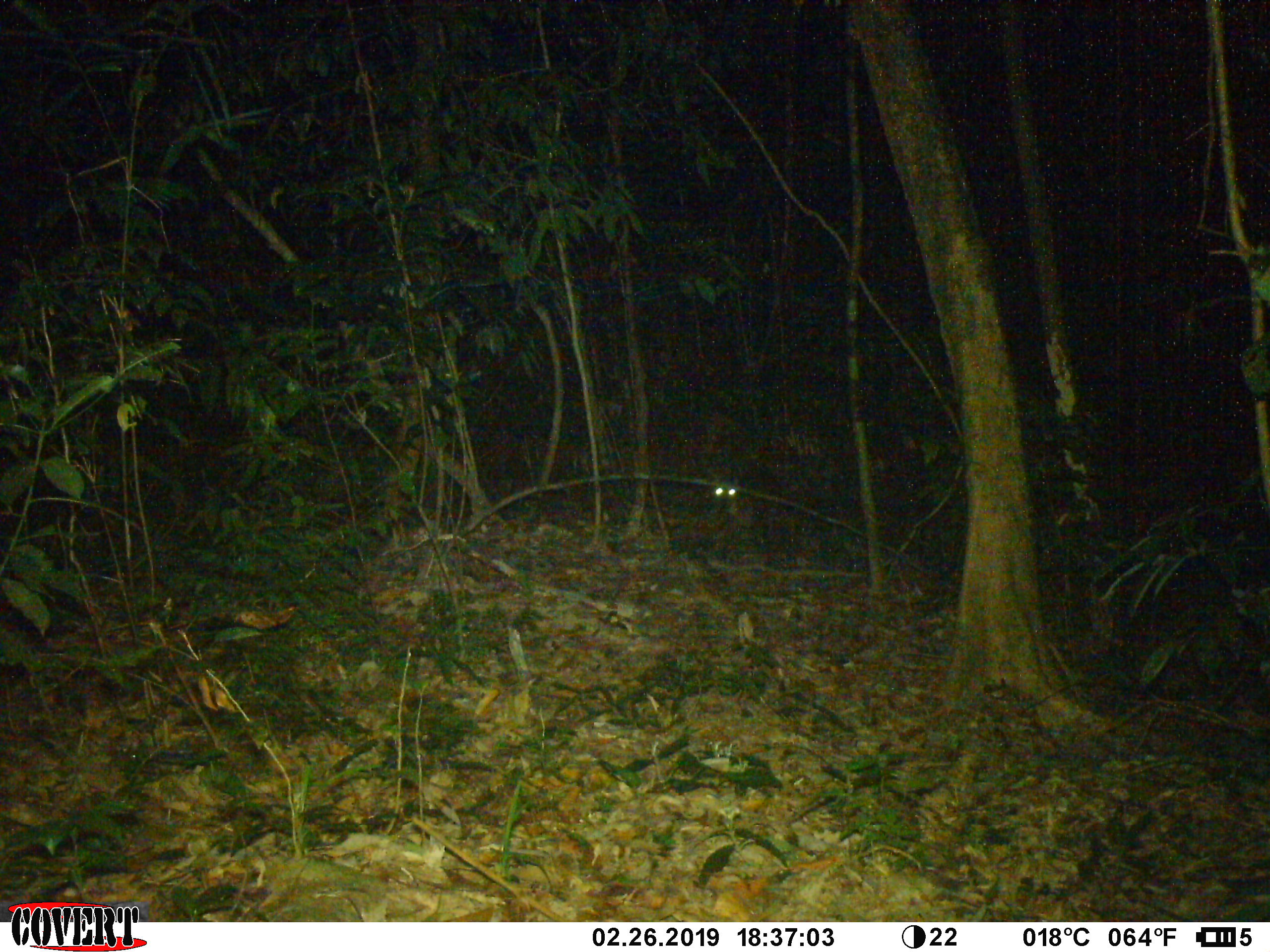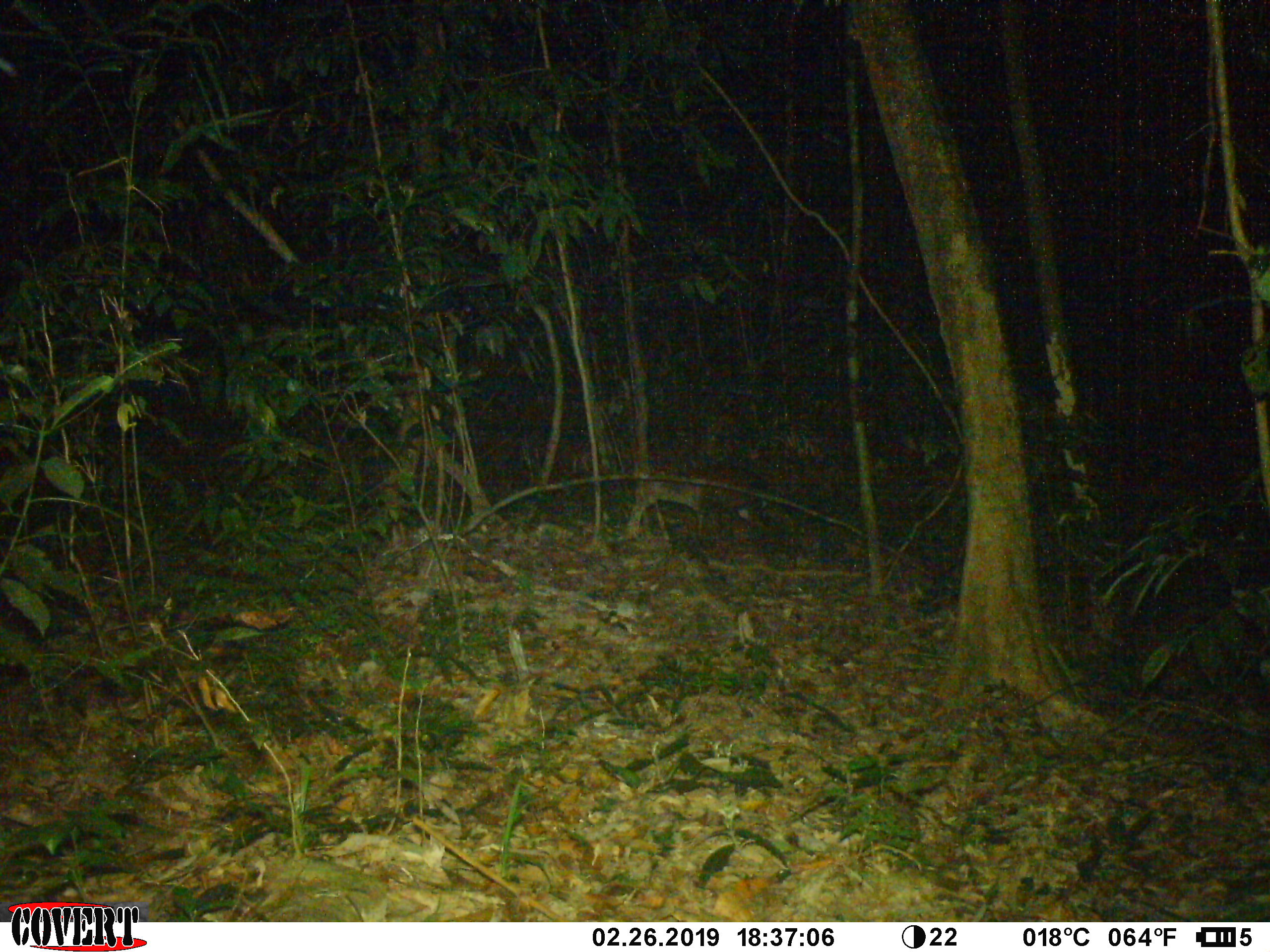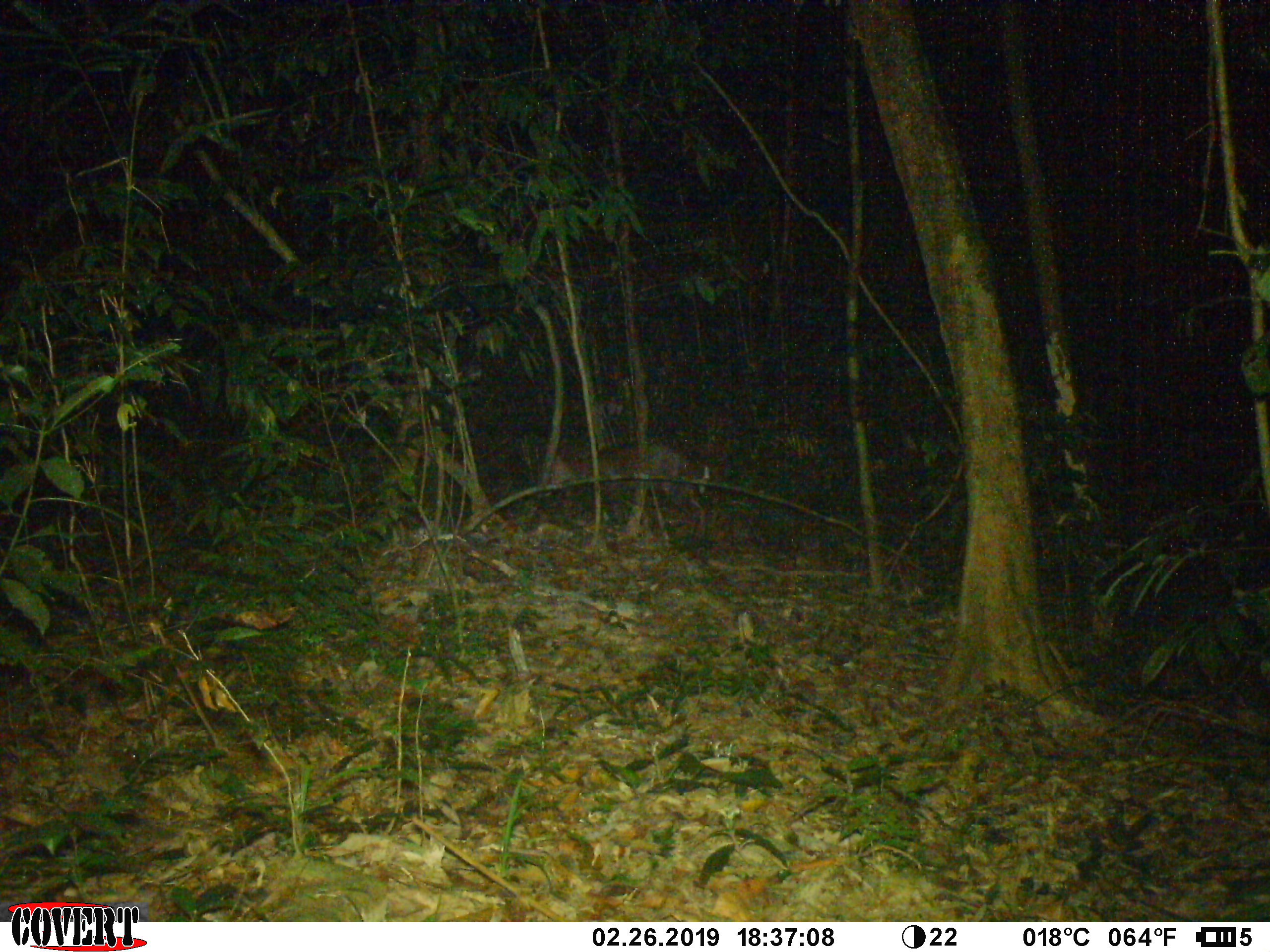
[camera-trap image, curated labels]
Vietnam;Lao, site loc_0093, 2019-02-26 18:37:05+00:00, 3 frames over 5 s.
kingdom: Animalia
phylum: Chordata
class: Mammalia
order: Artiodactyla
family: Cervidae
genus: Muntiacus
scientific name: Muntiacus rooseveltorum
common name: roosevelt's muntjac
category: roosevelts muntjac group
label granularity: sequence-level